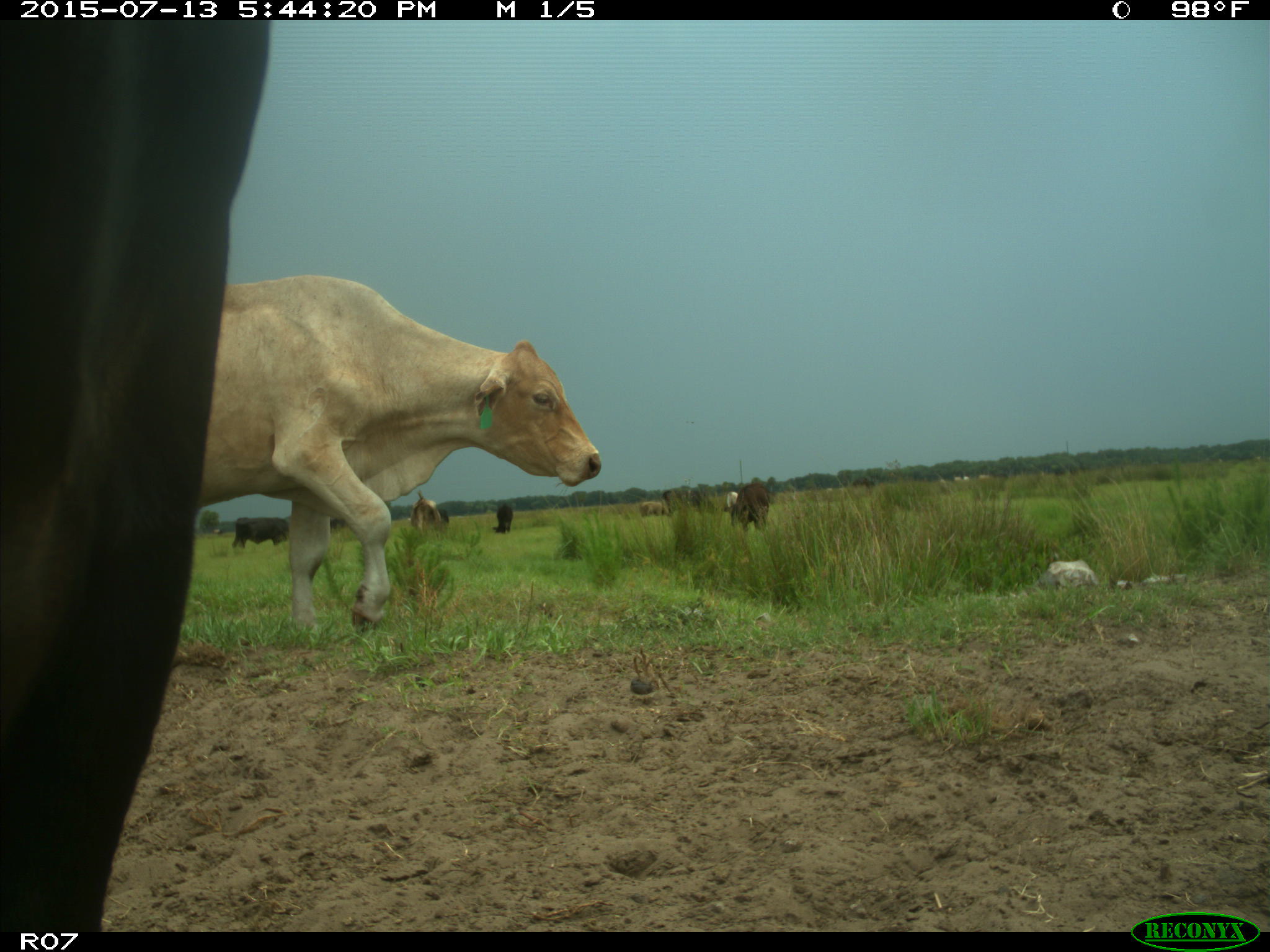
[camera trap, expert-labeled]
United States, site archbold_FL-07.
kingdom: Animalia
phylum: Chordata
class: Mammalia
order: Artiodactyla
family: Bovidae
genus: Bos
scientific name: Bos taurus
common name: domestic cow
Bos taurus (domestic cow).